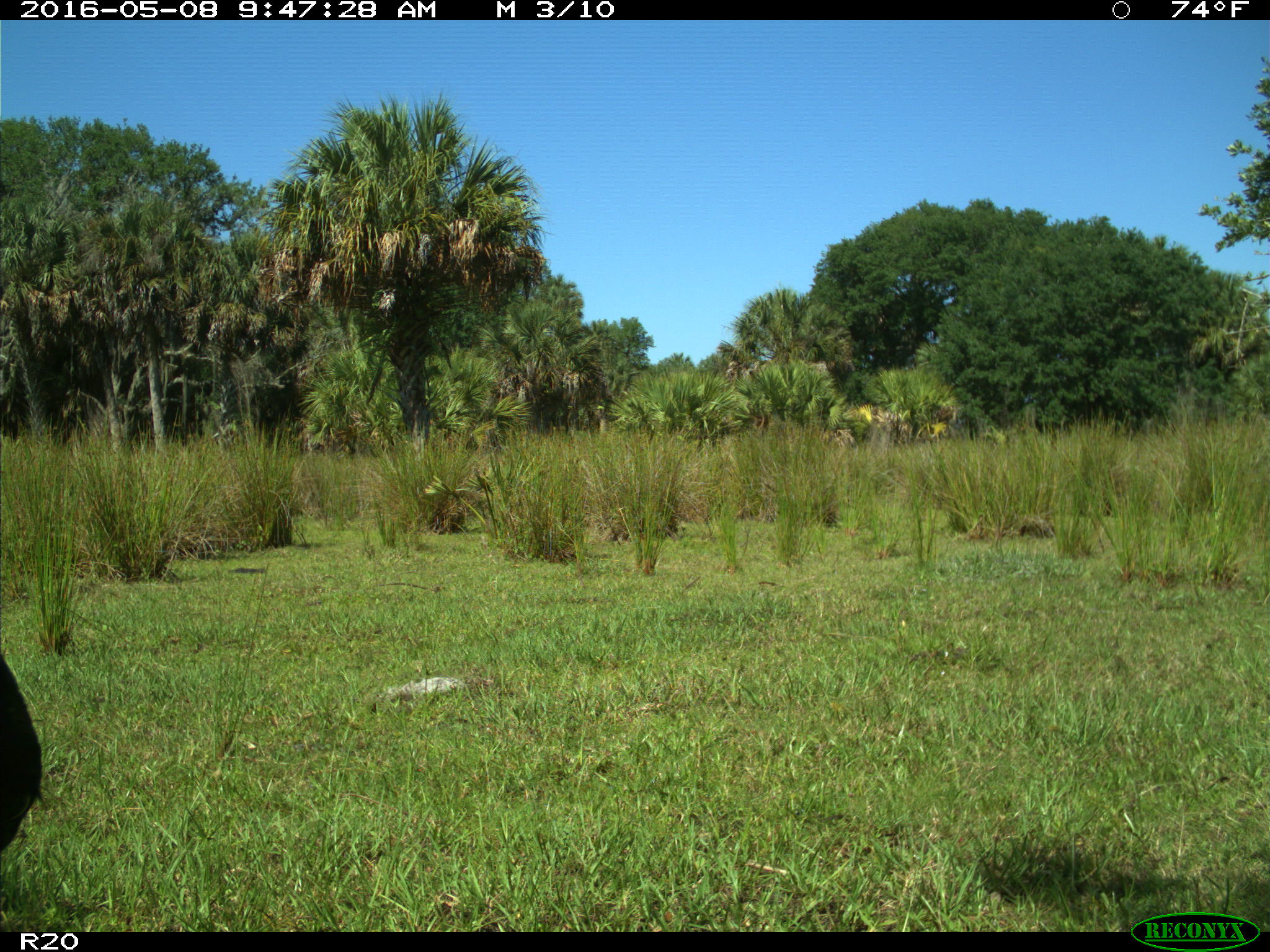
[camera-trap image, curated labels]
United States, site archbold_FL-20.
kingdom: Animalia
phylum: Chordata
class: Mammalia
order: Artiodactyla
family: Bovidae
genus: Bos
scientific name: Bos taurus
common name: domestic cow